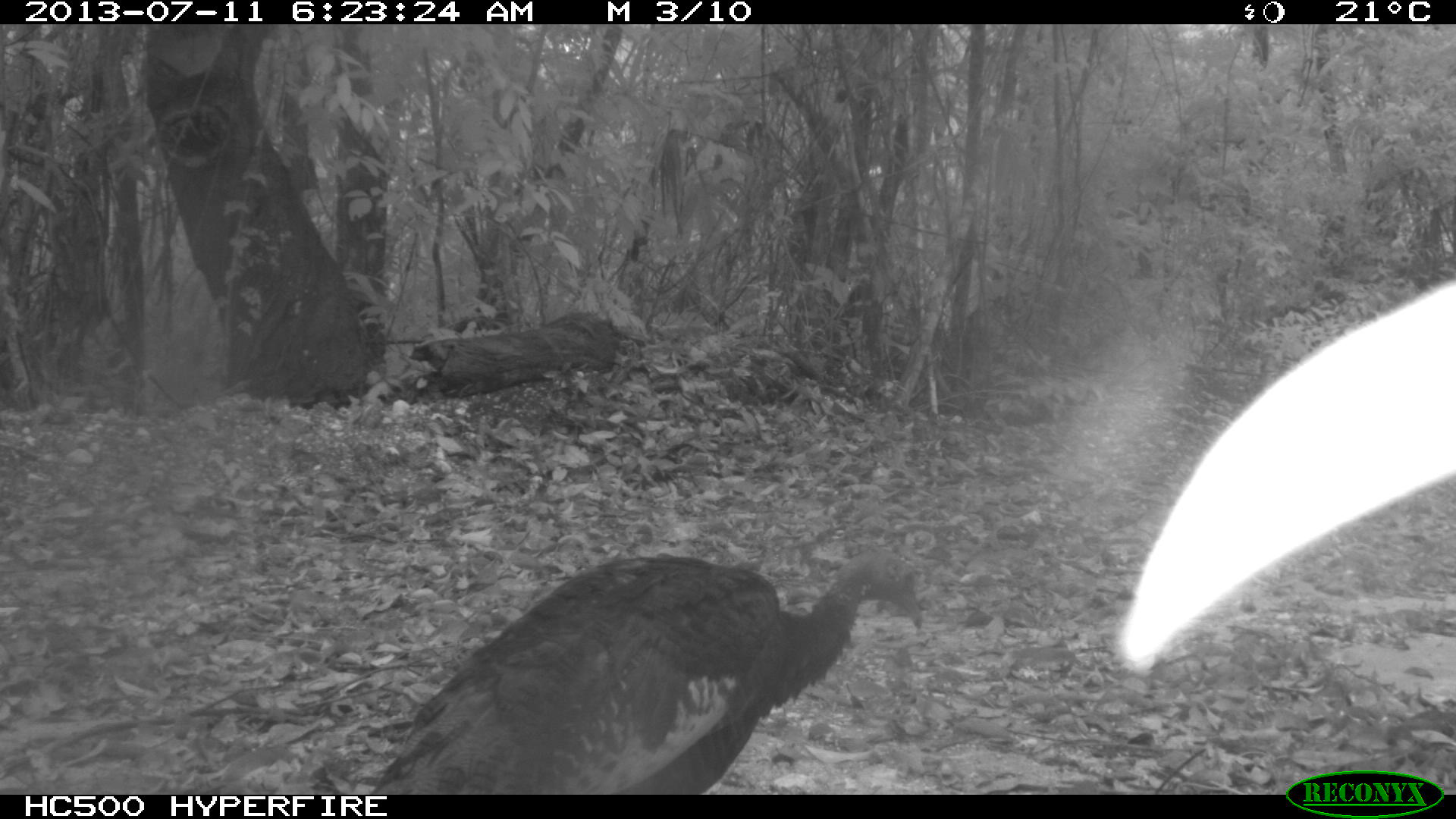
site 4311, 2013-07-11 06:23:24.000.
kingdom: Animalia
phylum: Chordata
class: Aves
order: Galliformes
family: Phasianidae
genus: Meleagris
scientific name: Meleagris ocellata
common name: ocellated turkey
Meleagris ocellata (ocellated turkey), count 1, sex female.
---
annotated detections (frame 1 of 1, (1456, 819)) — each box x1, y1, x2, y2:
meleagris ocellata: 368, 547, 920, 791